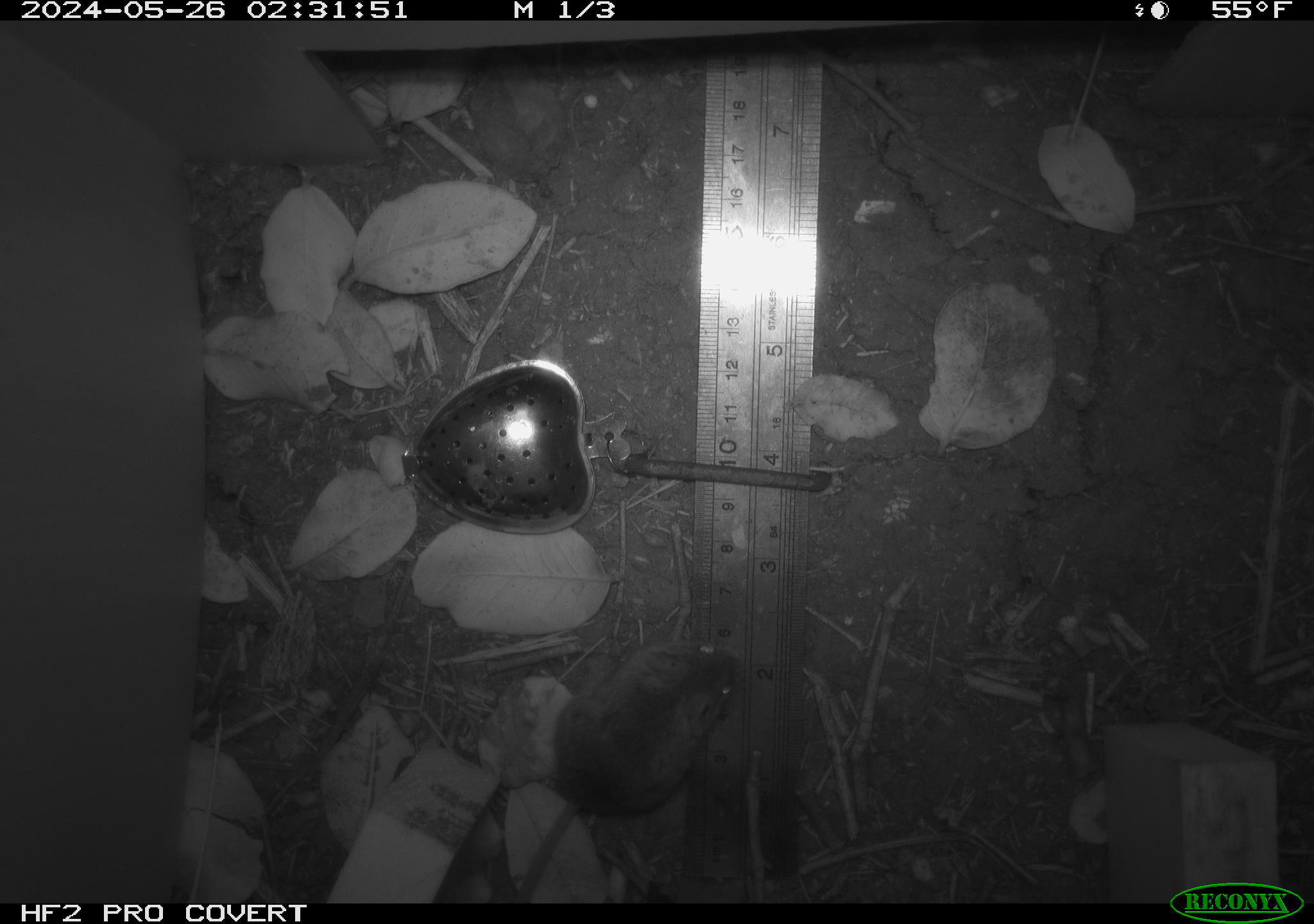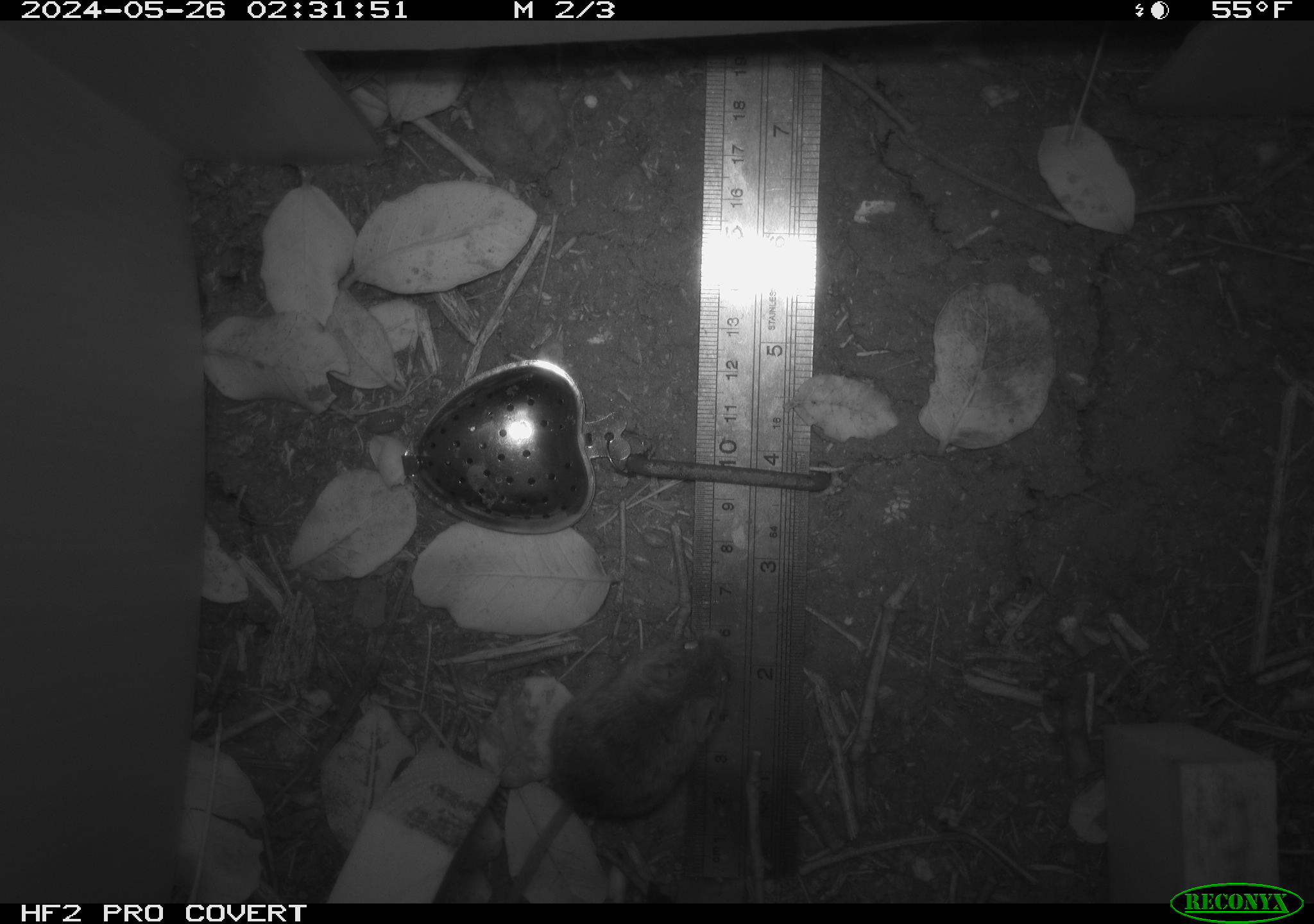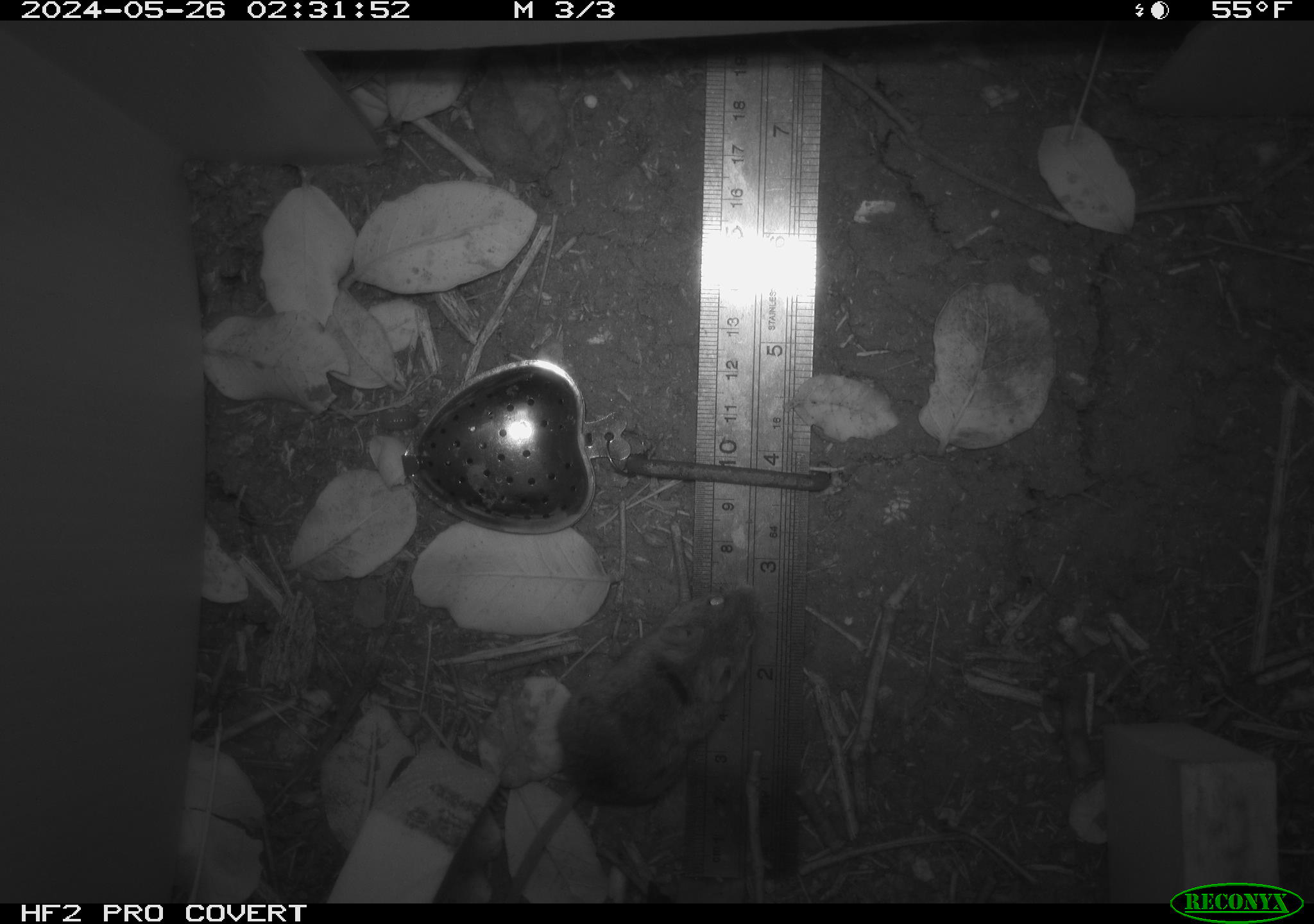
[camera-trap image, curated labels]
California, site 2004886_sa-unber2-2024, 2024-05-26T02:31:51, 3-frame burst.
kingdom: Animalia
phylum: Chordata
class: Mammalia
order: Rodentia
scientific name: Rodentia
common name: mouse species